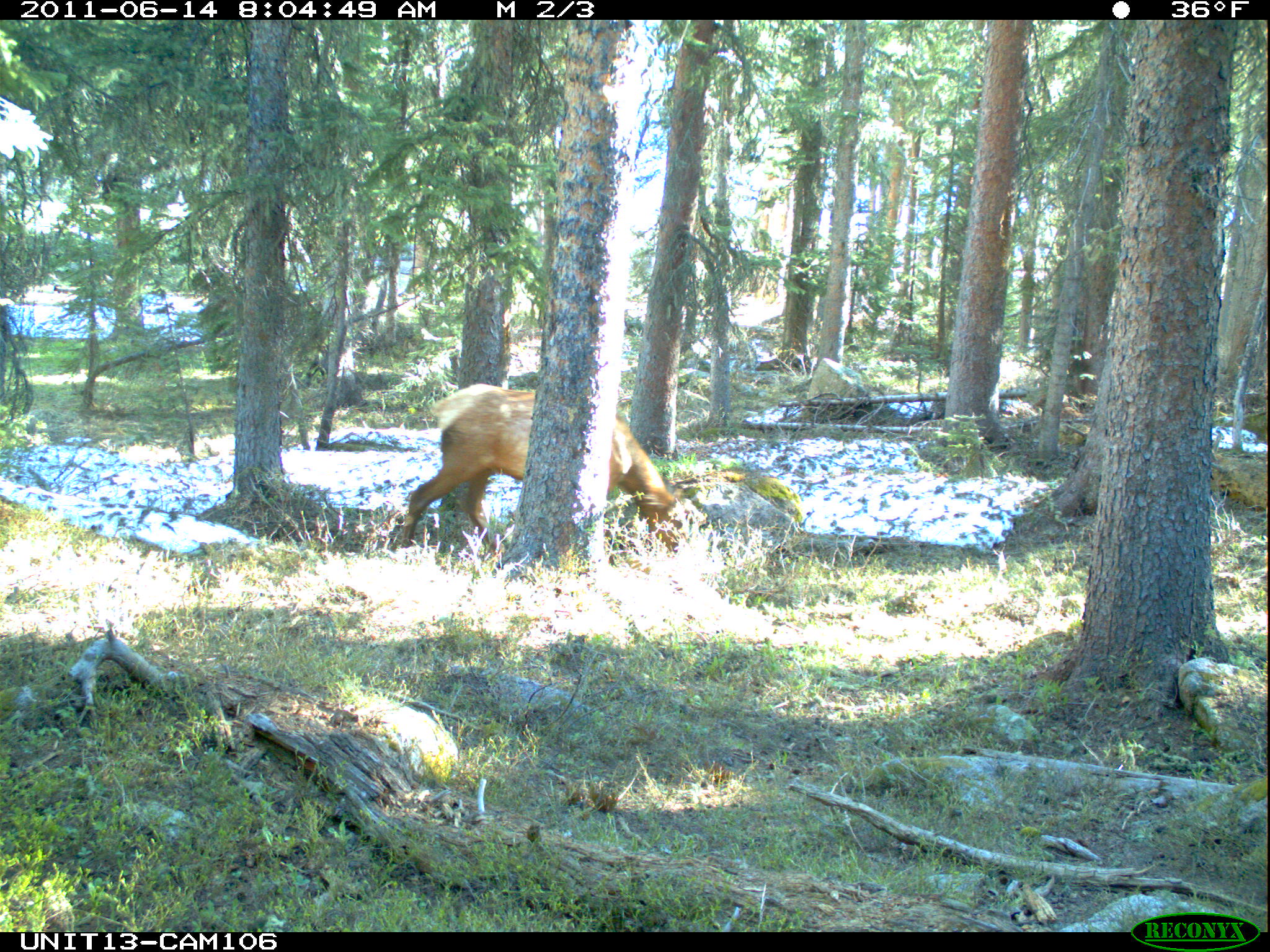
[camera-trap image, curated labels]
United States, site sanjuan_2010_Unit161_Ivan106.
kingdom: Animalia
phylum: Chordata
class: Mammalia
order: Artiodactyla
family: Cervidae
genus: Cervus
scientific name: Cervus elaphus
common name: red deer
Cervus elaphus (red deer).